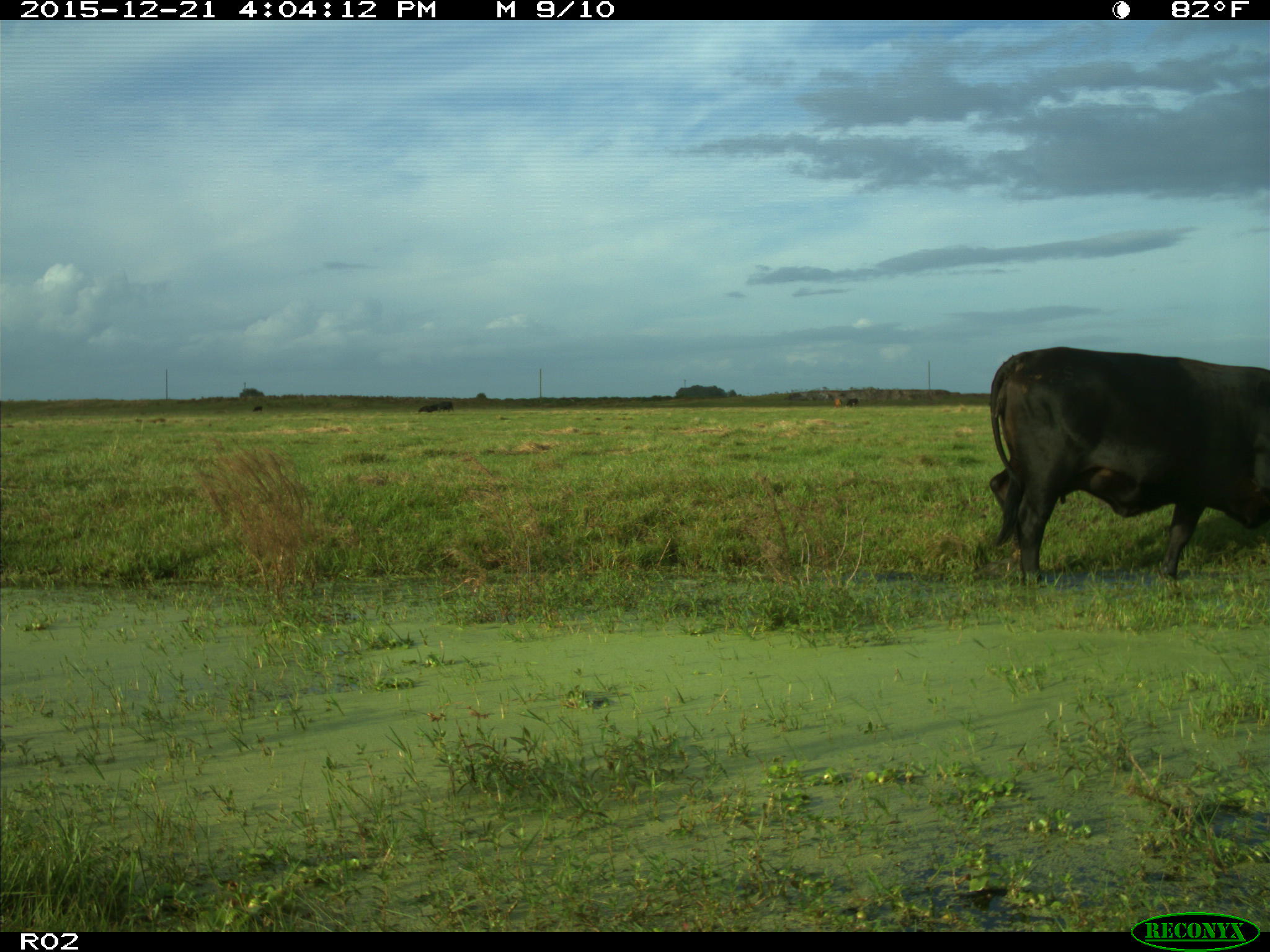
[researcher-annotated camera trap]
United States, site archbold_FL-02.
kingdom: Animalia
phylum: Chordata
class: Mammalia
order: Artiodactyla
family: Bovidae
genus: Bos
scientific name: Bos taurus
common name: domestic cow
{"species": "Bos taurus (domestic cow)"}